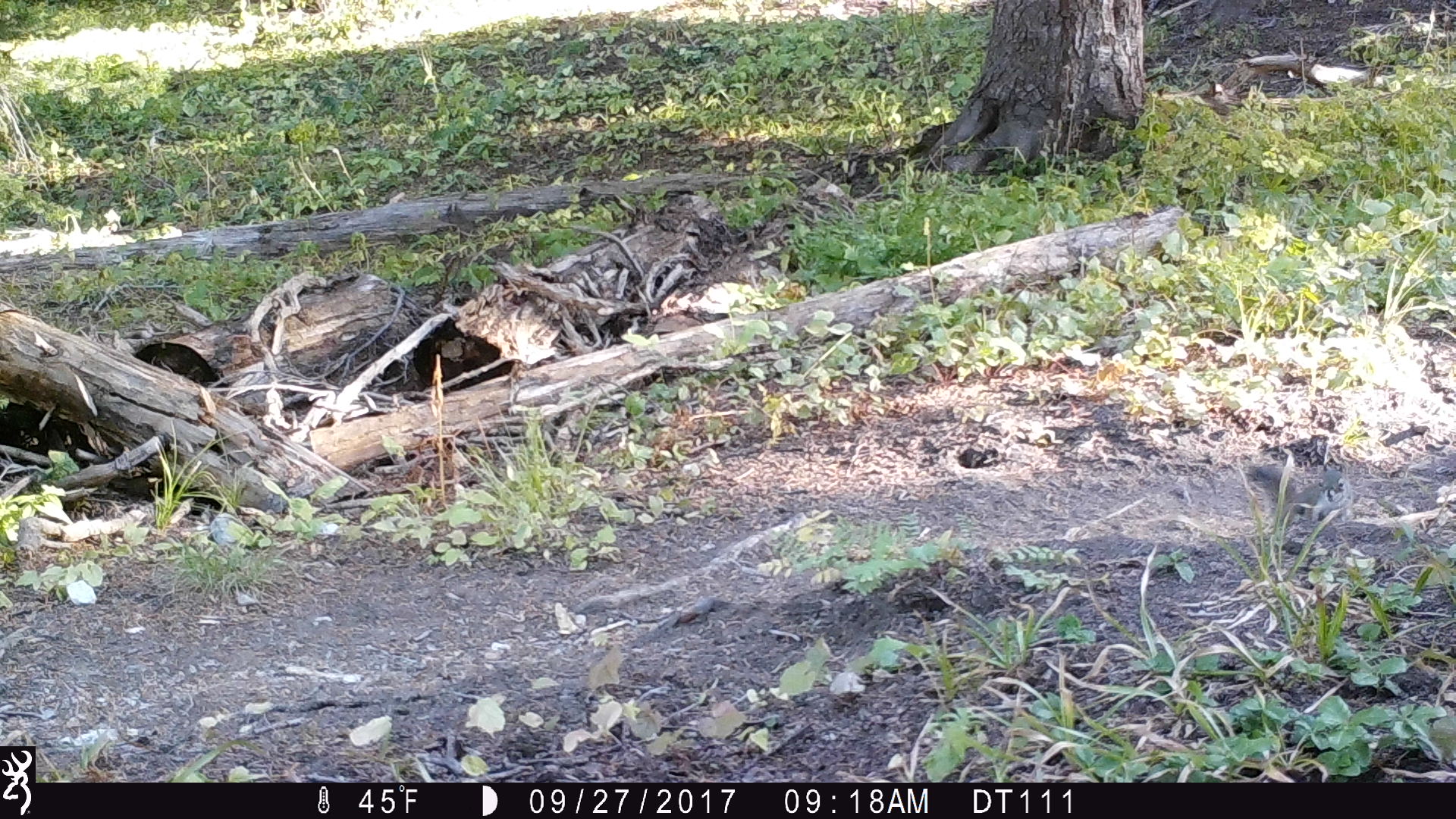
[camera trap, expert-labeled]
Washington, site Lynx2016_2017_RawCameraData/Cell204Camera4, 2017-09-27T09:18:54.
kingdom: Animalia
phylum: Chordata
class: Mammalia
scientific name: Mammalia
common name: small mammal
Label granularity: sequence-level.